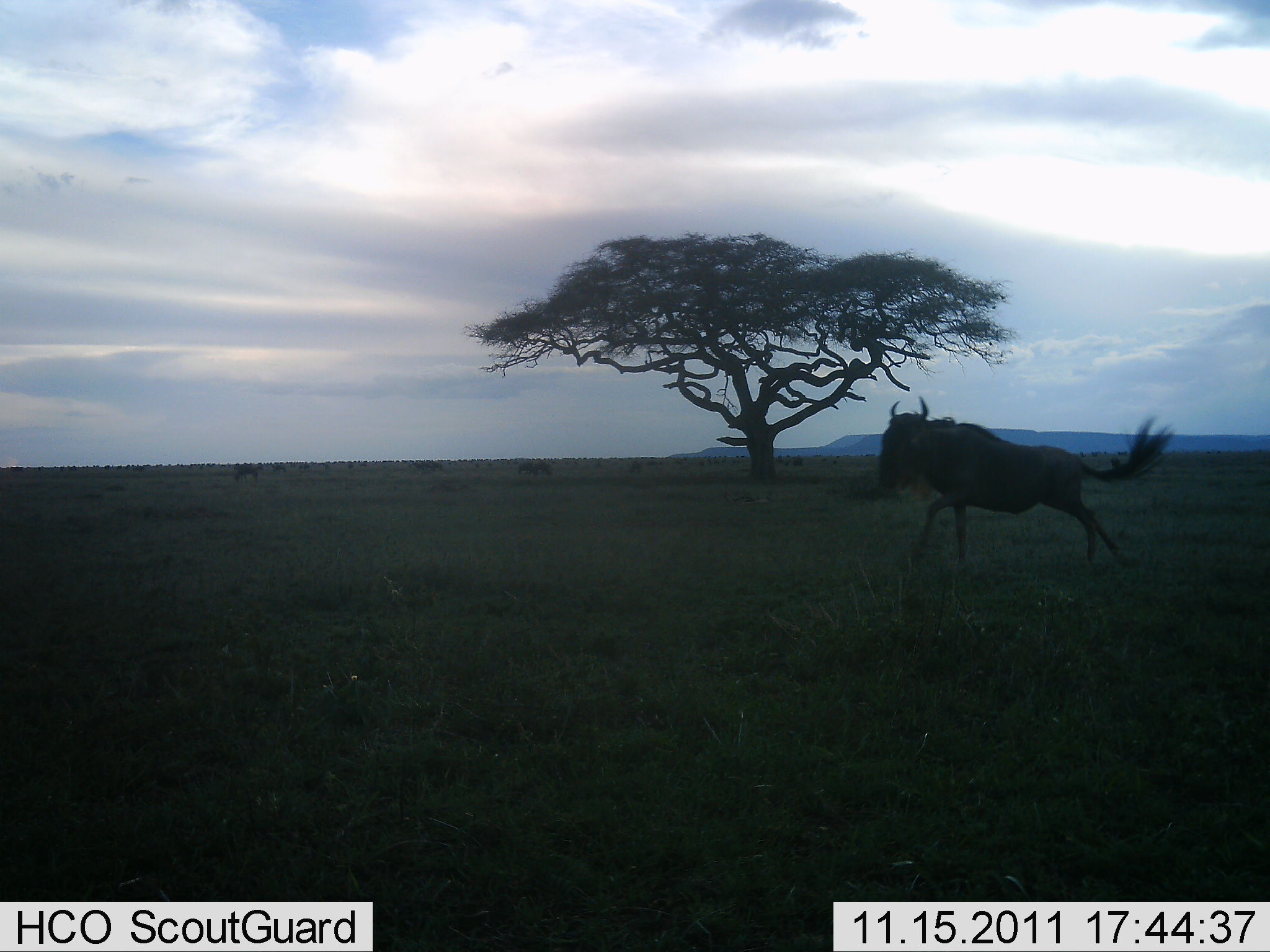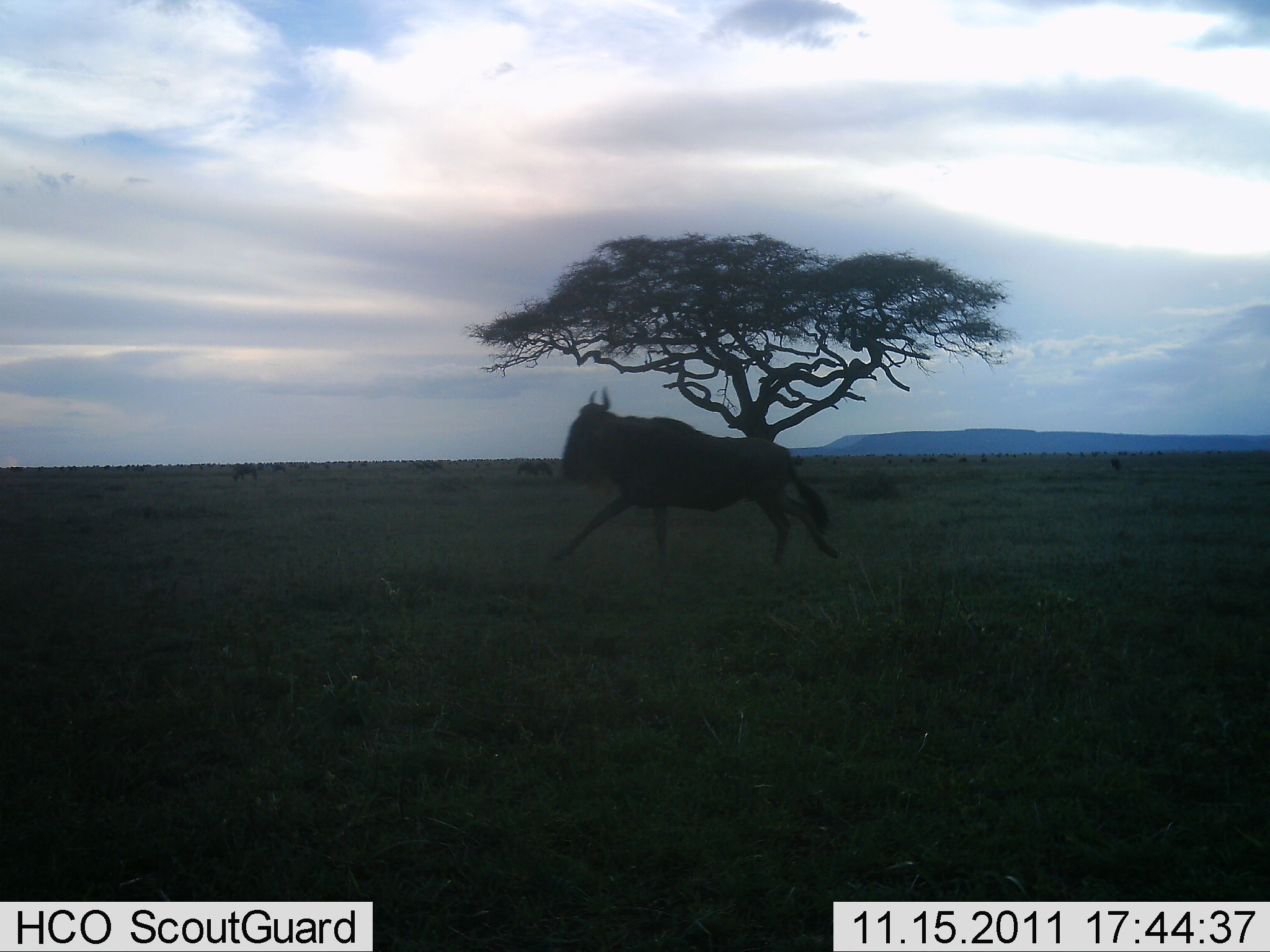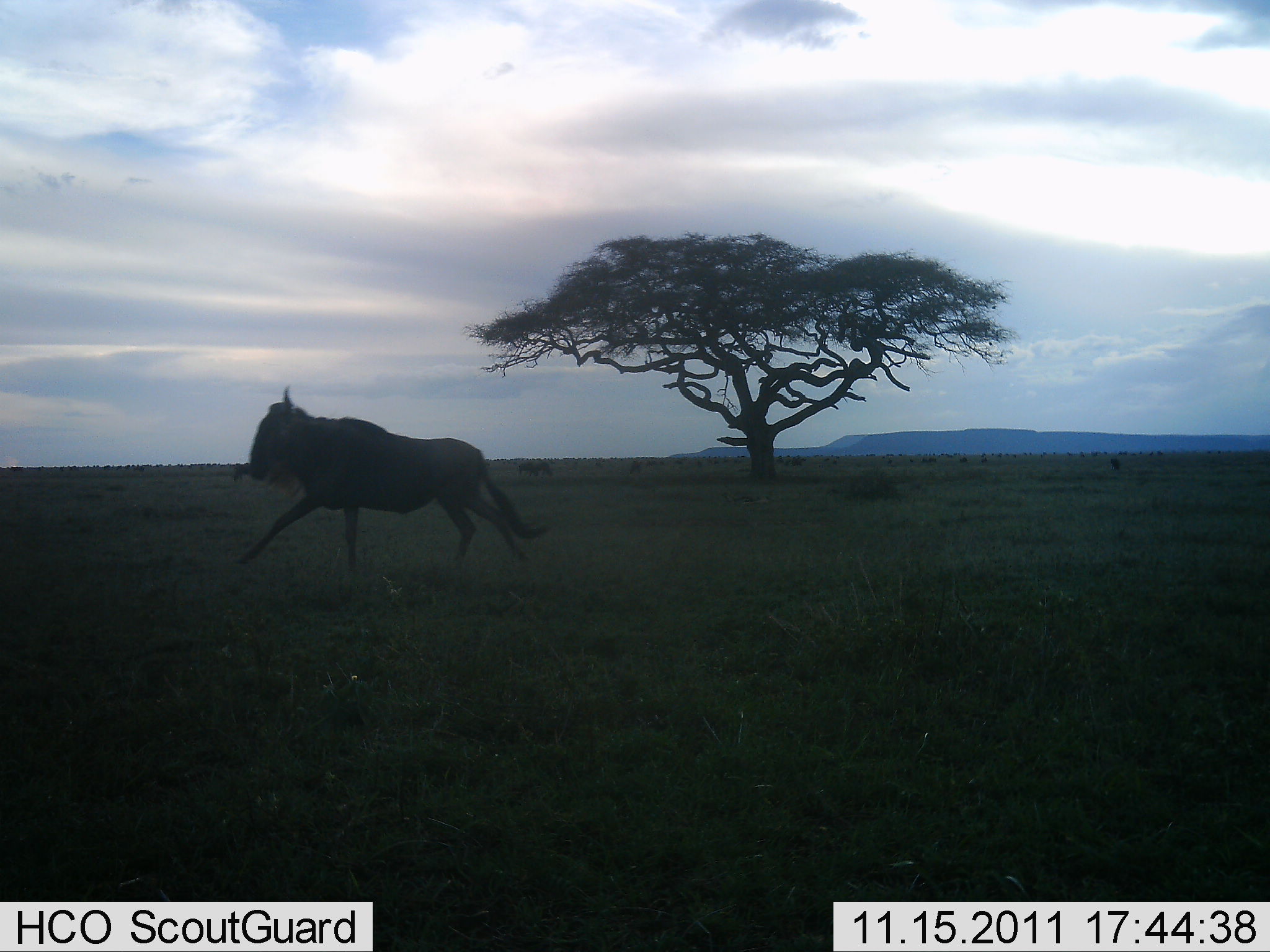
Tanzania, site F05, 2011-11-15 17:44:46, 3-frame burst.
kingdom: Animalia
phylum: Chordata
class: Mammalia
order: Artiodactyla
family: Bovidae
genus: Connochaetes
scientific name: Connochaetes taurinus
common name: blue wildebeest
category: wildebeest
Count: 1.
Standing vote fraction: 10%.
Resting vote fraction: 0%.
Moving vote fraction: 90%.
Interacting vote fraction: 0%.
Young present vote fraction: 0%.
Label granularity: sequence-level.